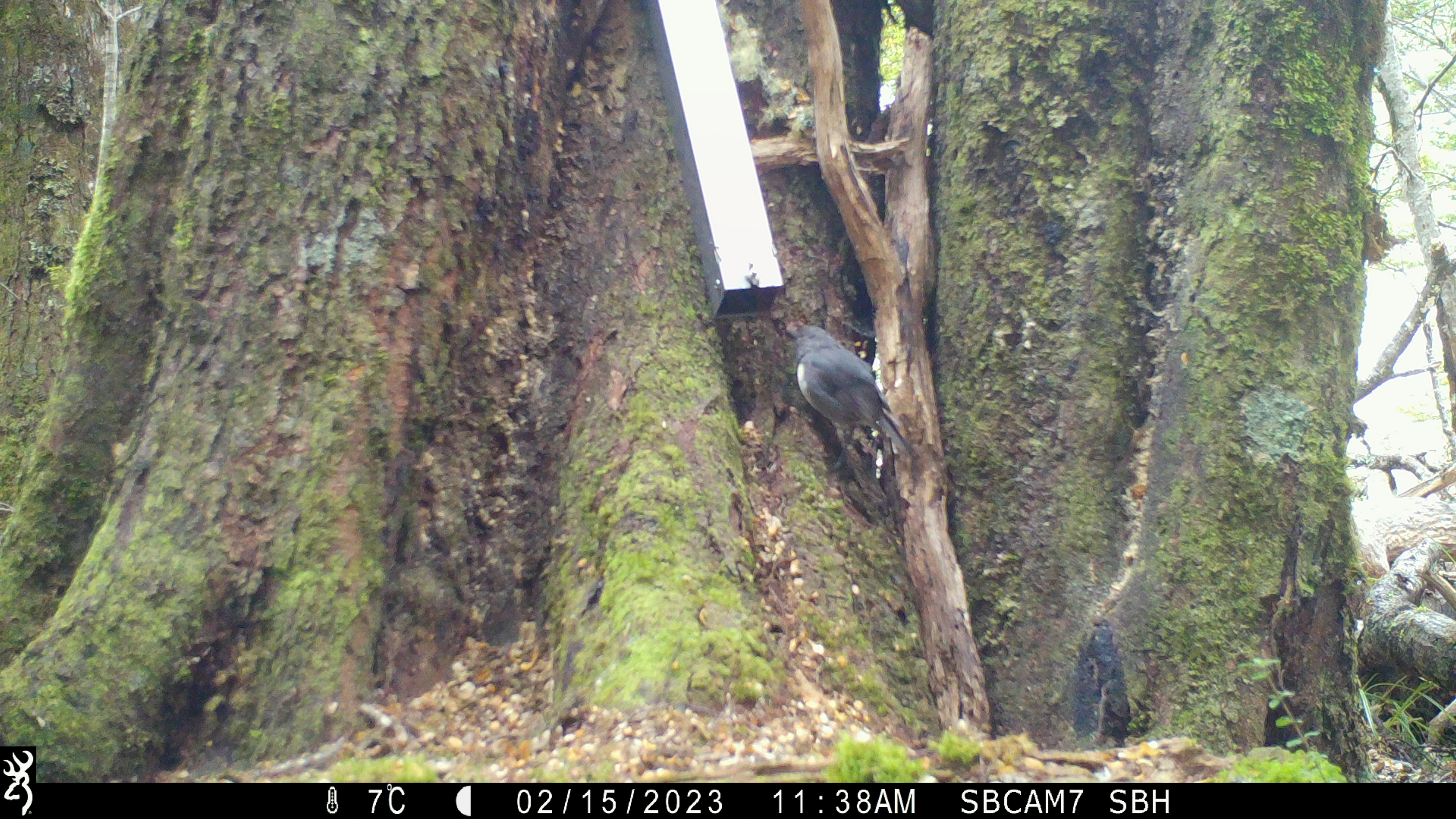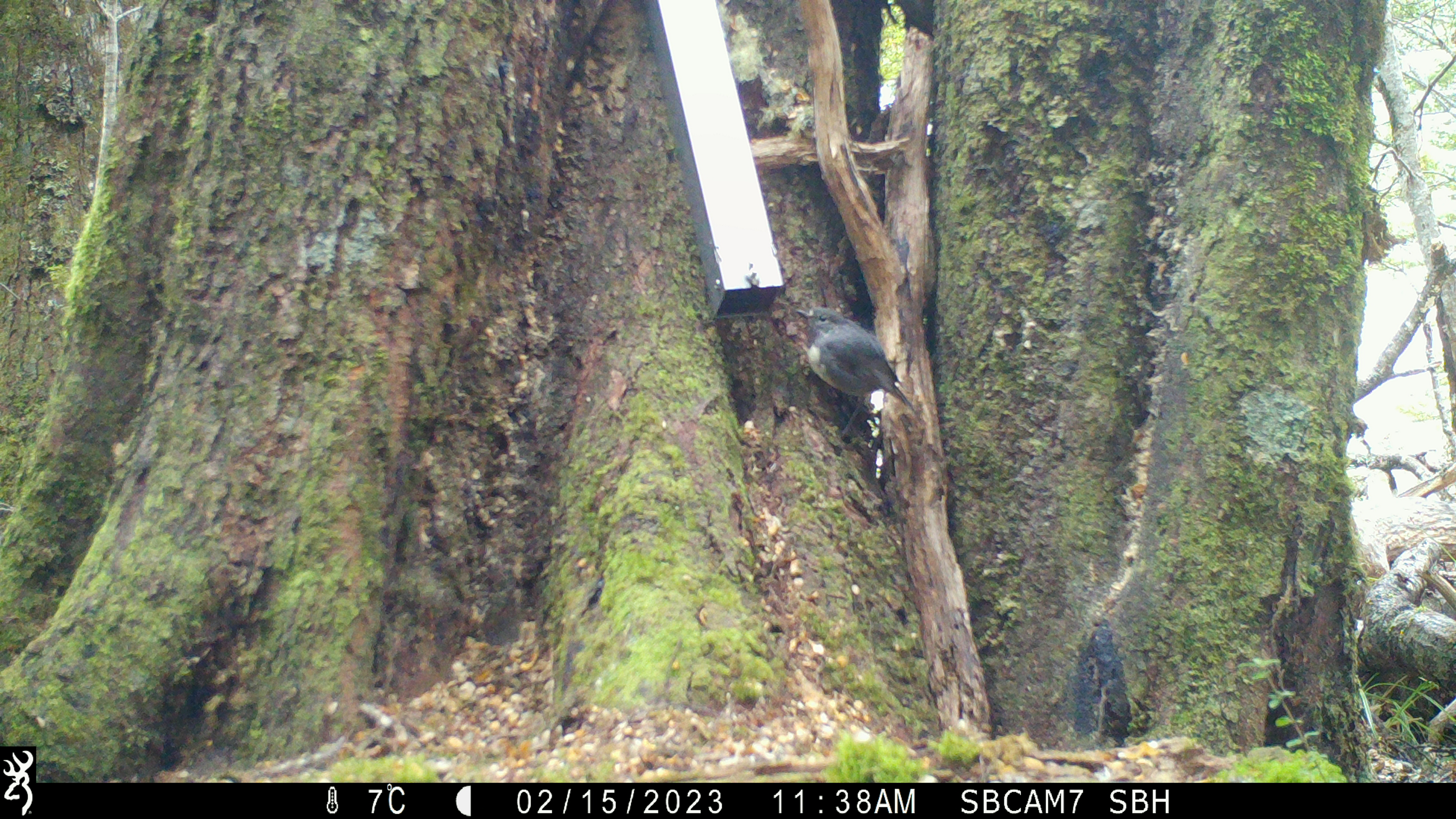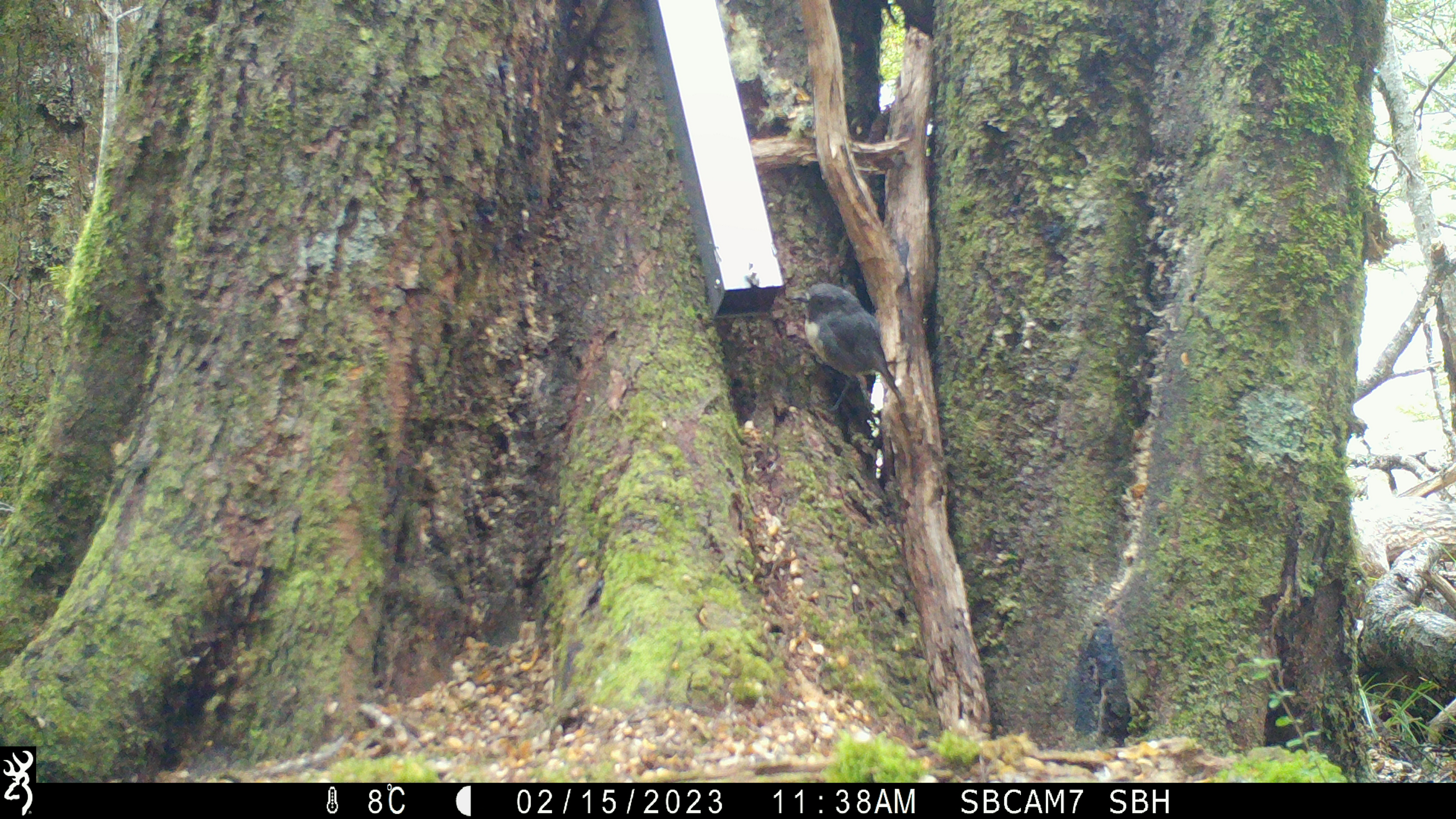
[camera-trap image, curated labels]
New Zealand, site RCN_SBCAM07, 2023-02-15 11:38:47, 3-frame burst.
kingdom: Animalia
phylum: Chordata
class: Aves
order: Passeriformes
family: Petroicidae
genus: Petroica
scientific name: Petroica australis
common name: new zealand robin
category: robin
Robin (new zealand robin) (Petroica australis).